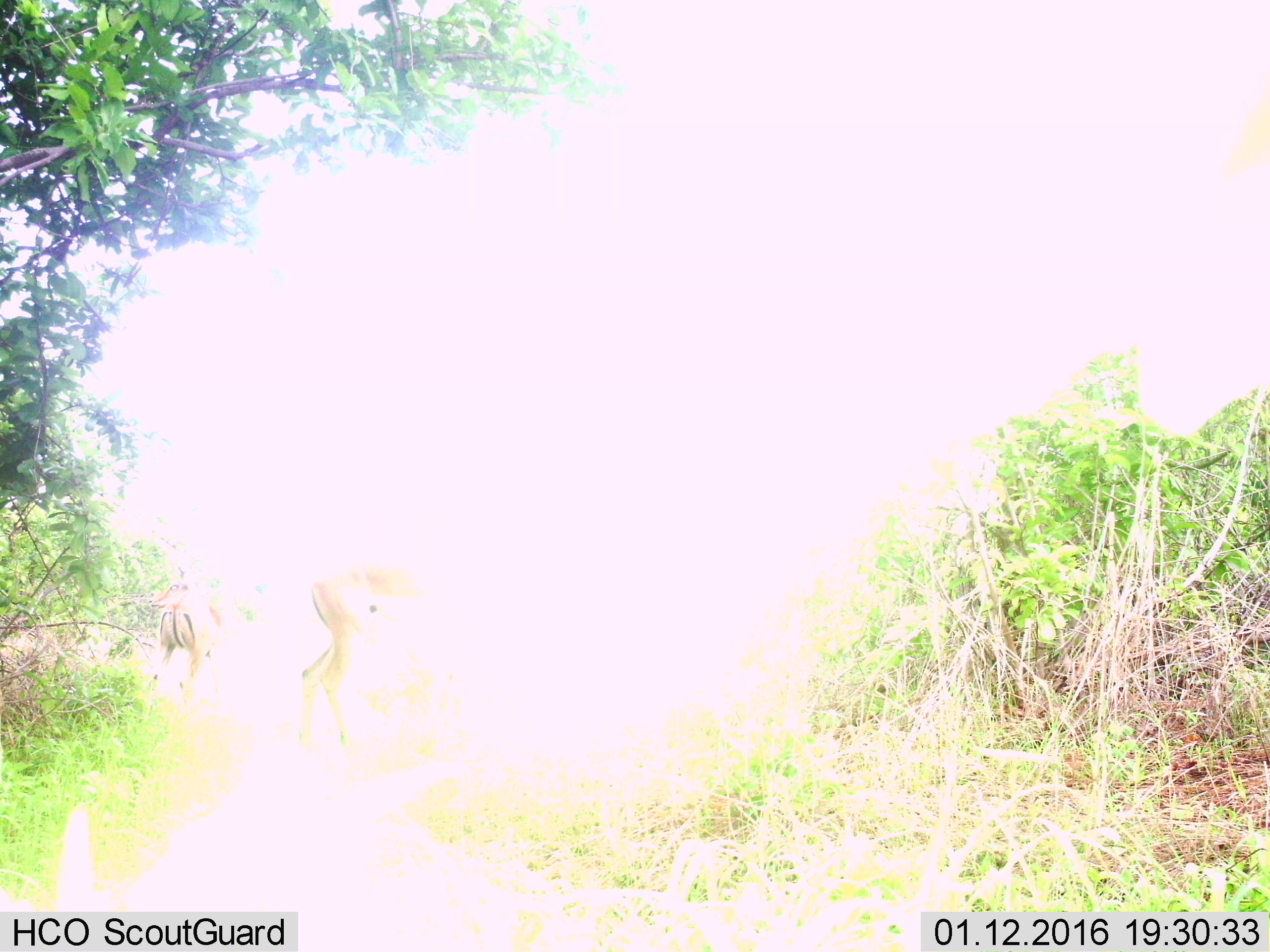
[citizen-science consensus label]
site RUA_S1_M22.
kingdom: Animalia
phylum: Chordata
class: Mammalia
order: Artiodactyla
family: Bovidae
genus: Aepyceros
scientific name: Aepyceros melampus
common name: impala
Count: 2.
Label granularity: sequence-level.